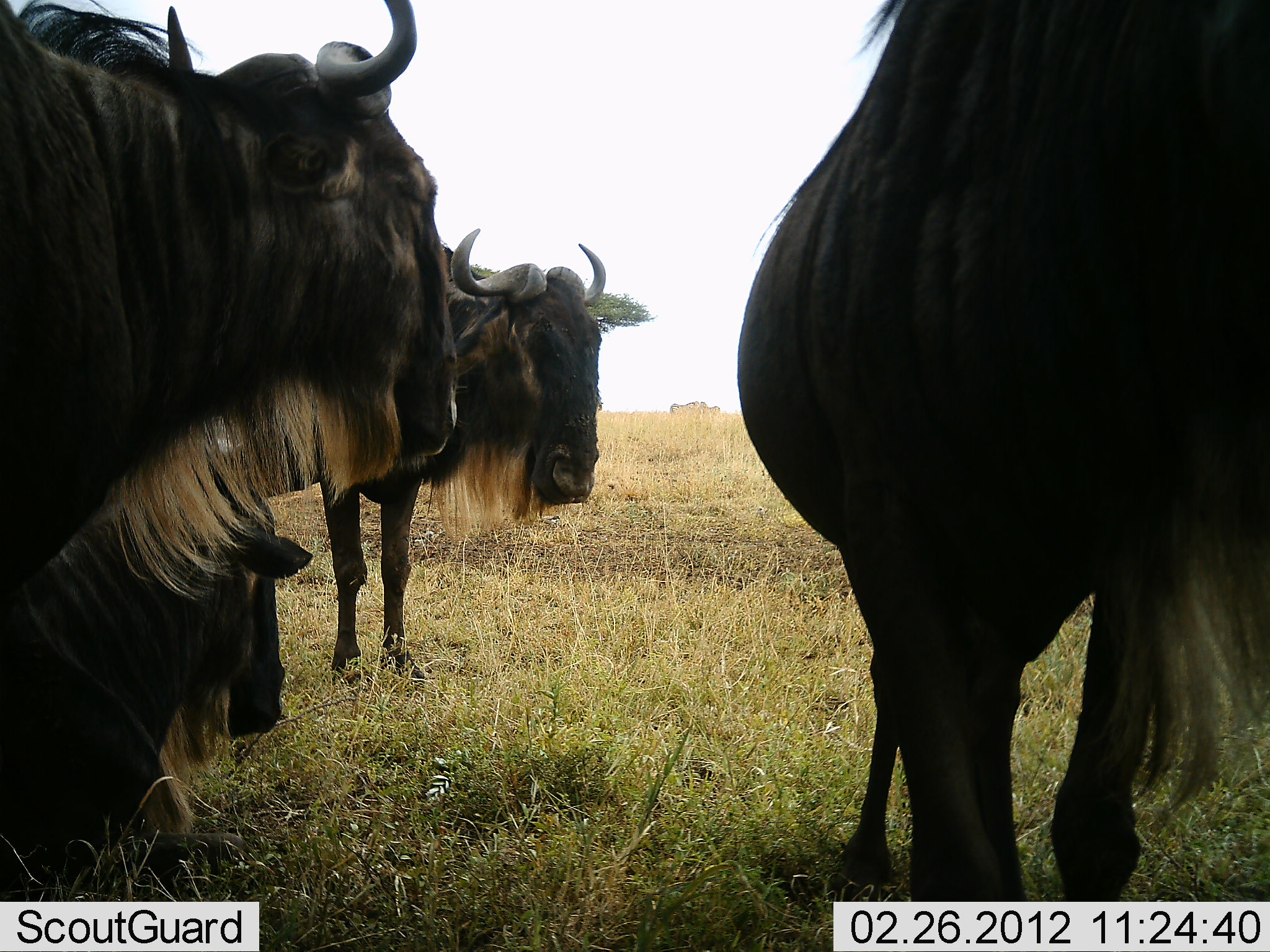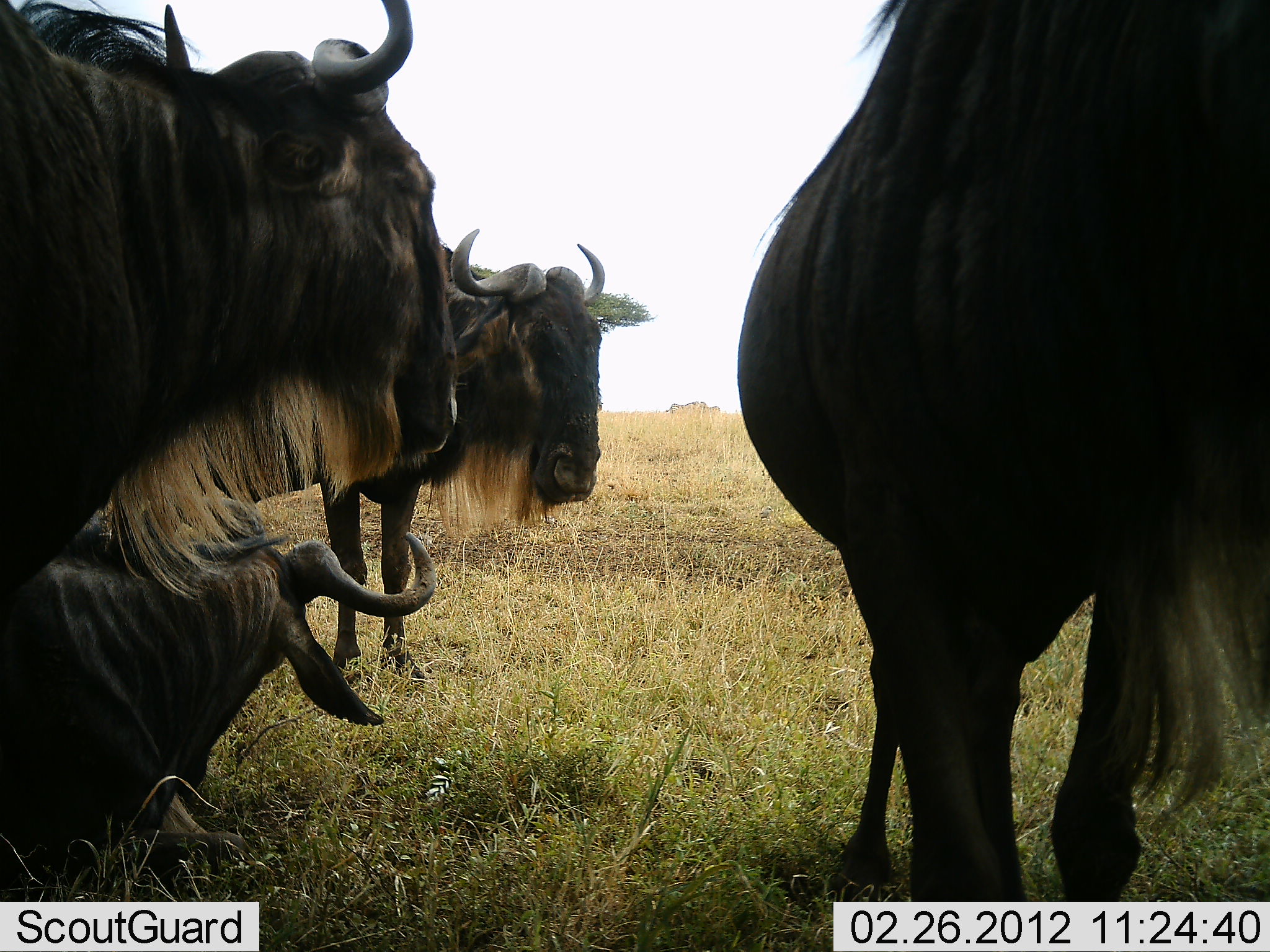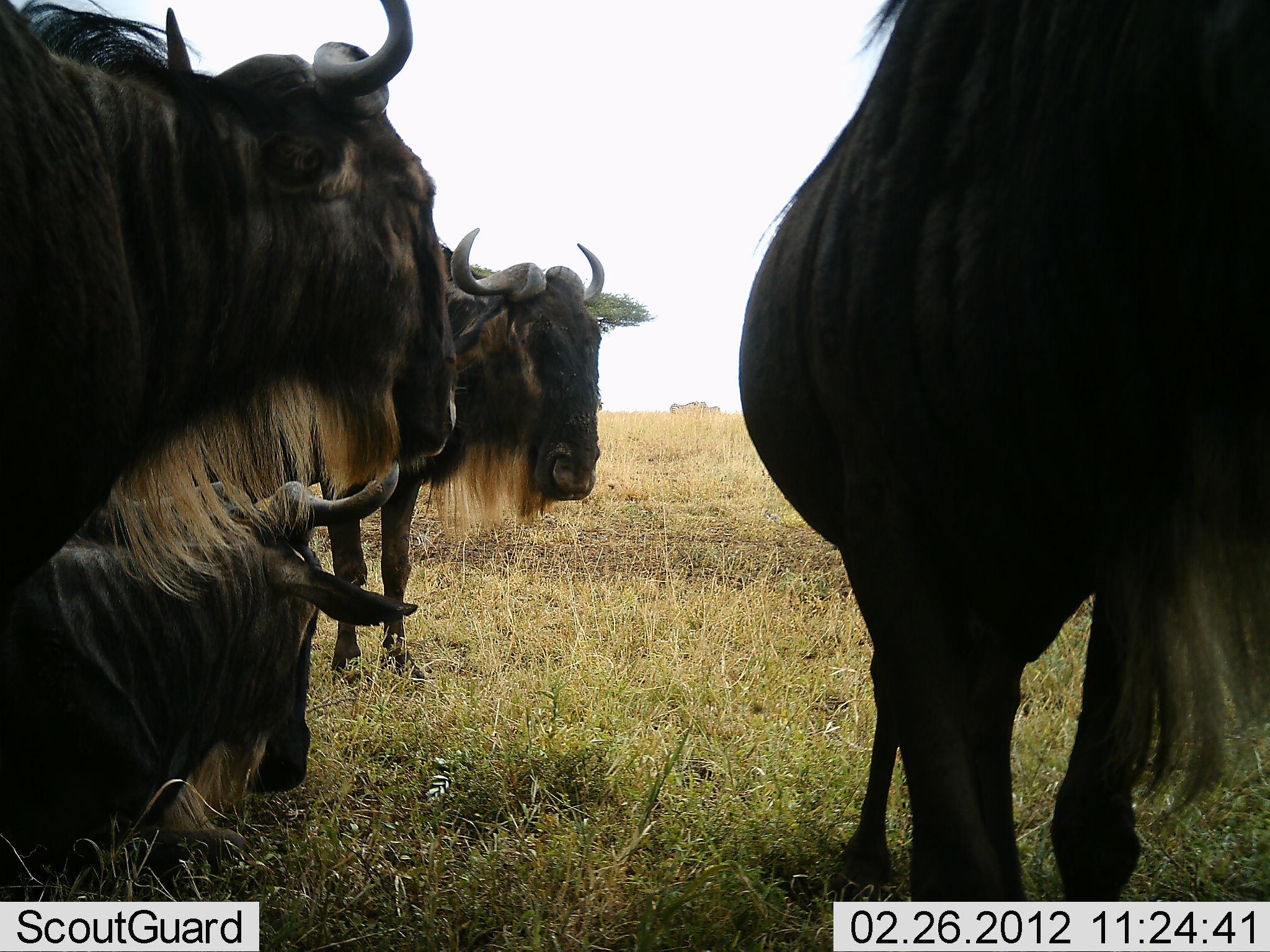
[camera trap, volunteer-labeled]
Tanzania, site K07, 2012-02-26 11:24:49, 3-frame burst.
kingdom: Animalia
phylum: Chordata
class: Mammalia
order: Artiodactyla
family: Bovidae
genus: Connochaetes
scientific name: Connochaetes taurinus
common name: blue wildebeest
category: wildebeest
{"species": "wildebeest (blue wildebeest) (Connochaetes taurinus)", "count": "4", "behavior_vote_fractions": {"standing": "79%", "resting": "95%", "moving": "0%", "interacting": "0%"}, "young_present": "0%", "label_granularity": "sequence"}